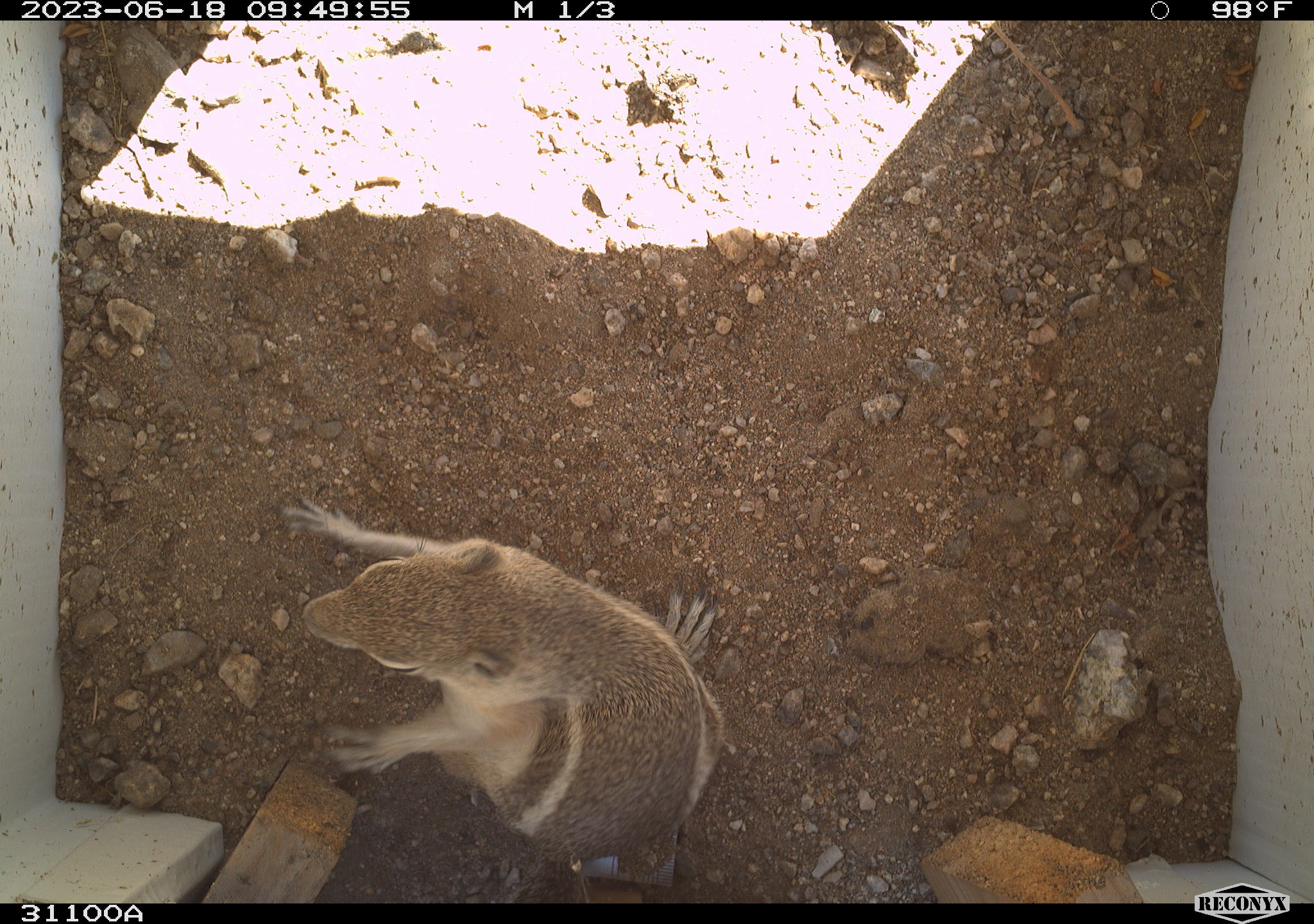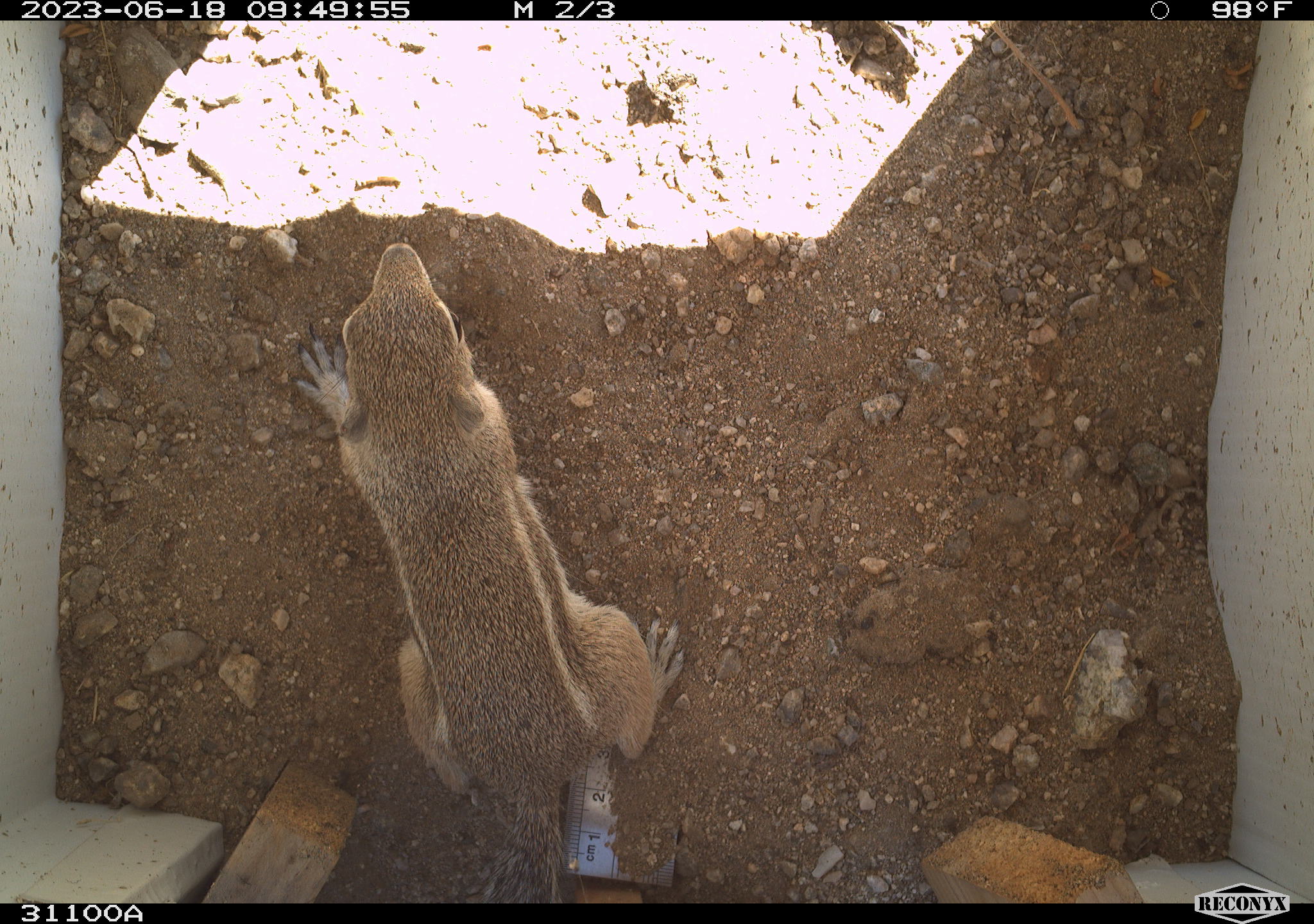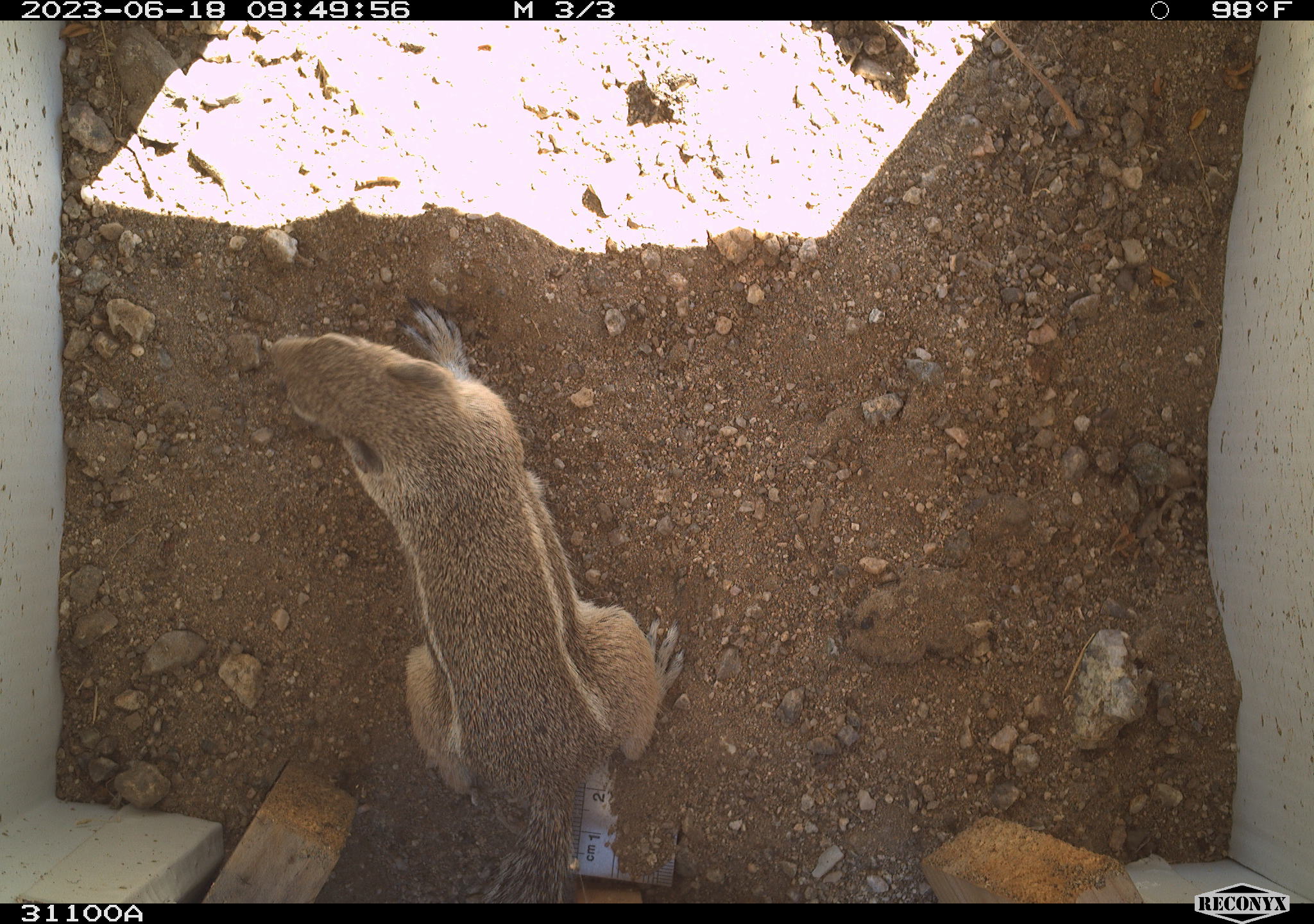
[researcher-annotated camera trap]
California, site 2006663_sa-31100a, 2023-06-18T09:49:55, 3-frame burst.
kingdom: Animalia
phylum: Chordata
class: Mammalia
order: Rodentia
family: Sciuridae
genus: Ammospermophilus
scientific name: Ammospermophilus leucurus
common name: white-tailed antelope squirrel